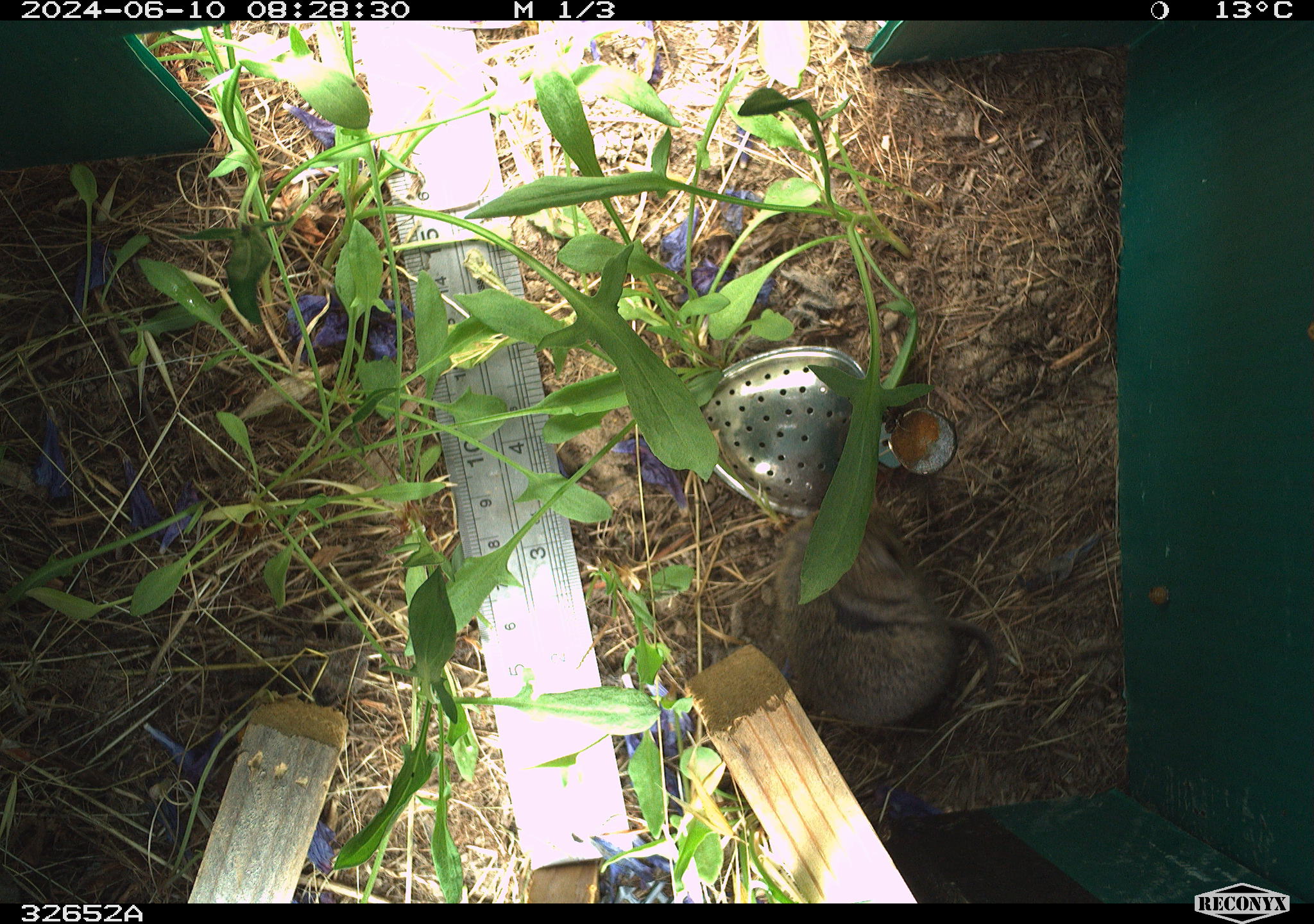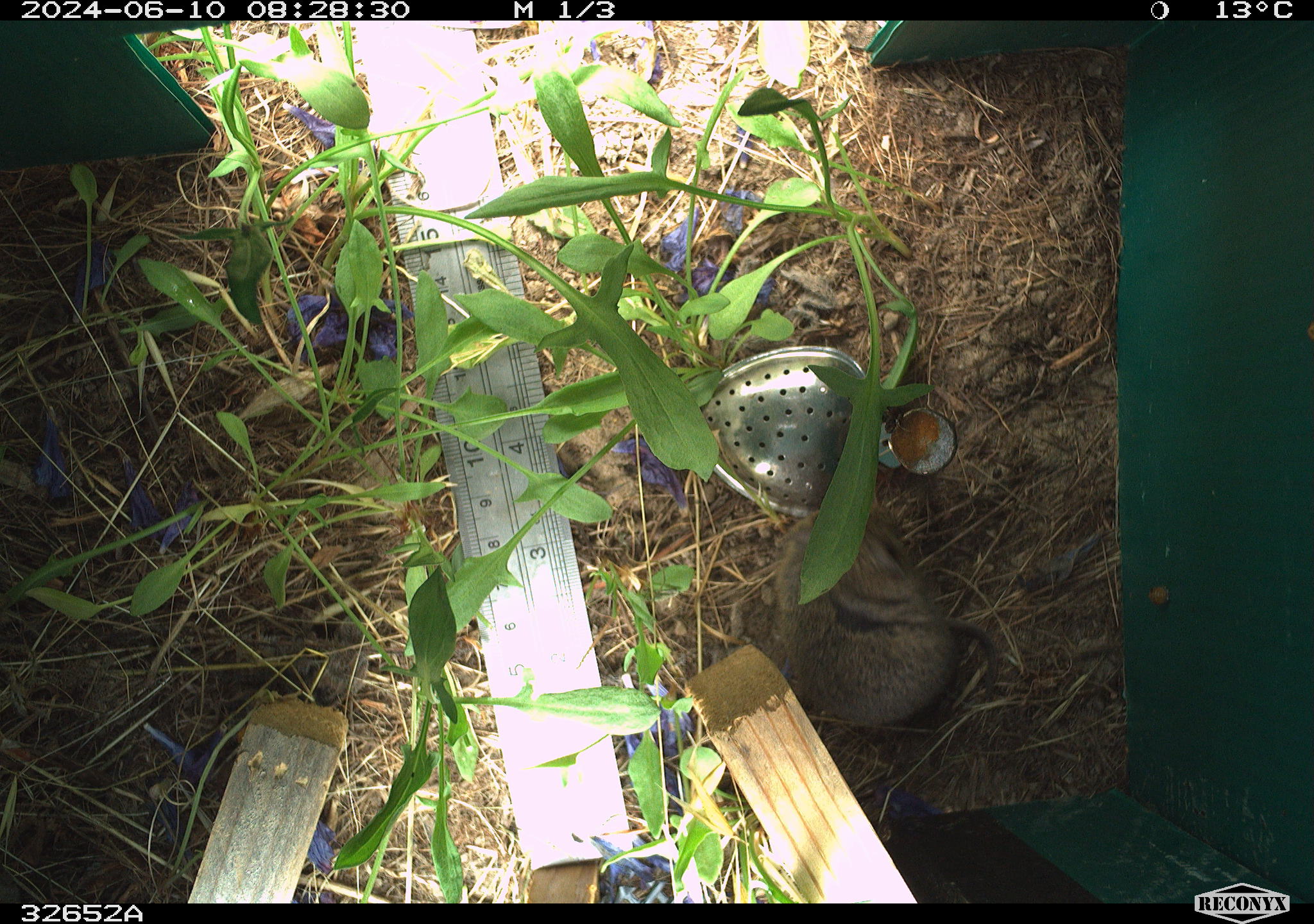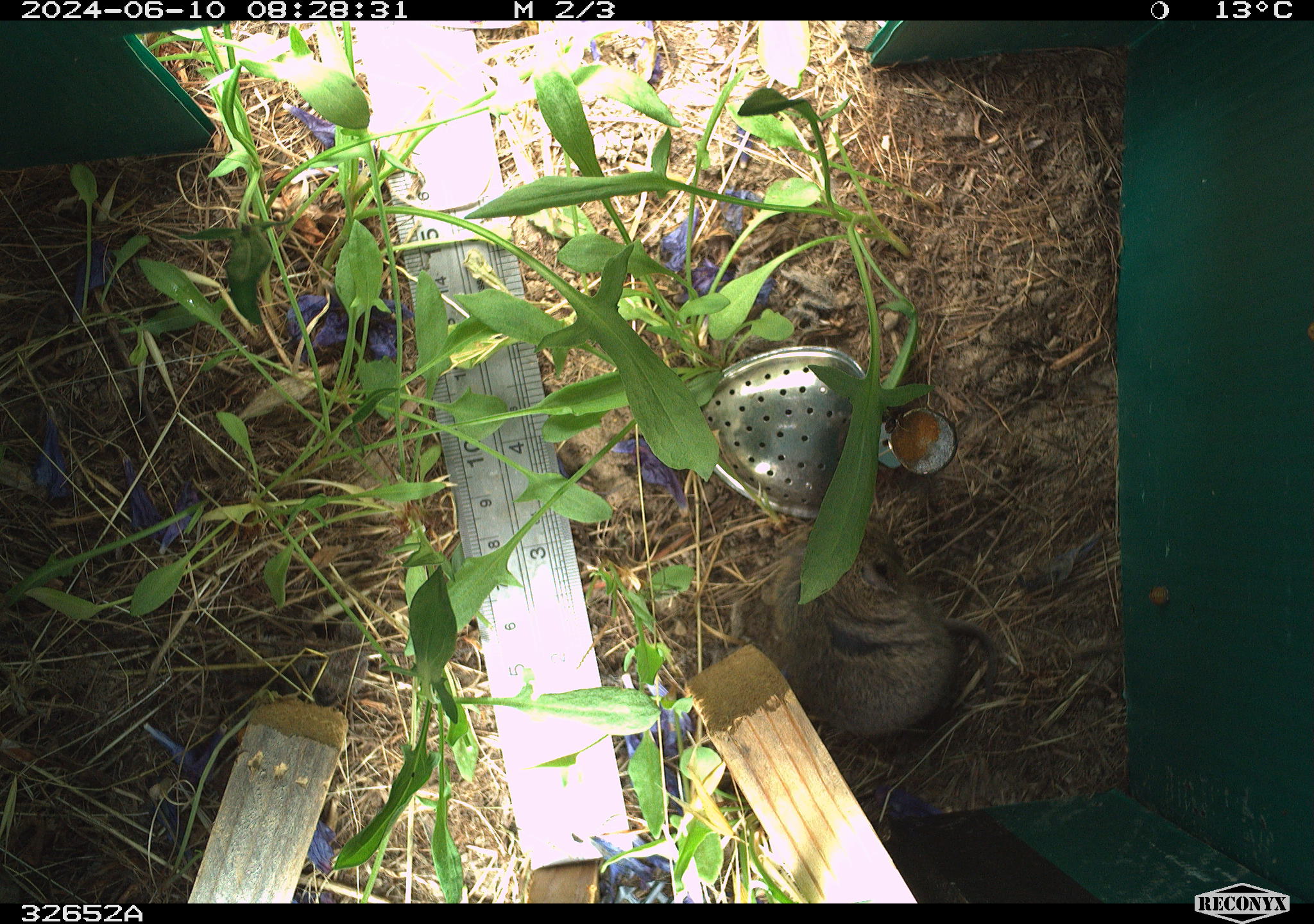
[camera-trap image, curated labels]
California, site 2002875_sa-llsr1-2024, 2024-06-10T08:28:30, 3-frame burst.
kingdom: Animalia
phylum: Chordata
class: Mammalia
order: Rodentia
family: Cricetidae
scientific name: Arvicolinae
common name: voles, lemmings, and muskrats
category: arvicolinae subfamily